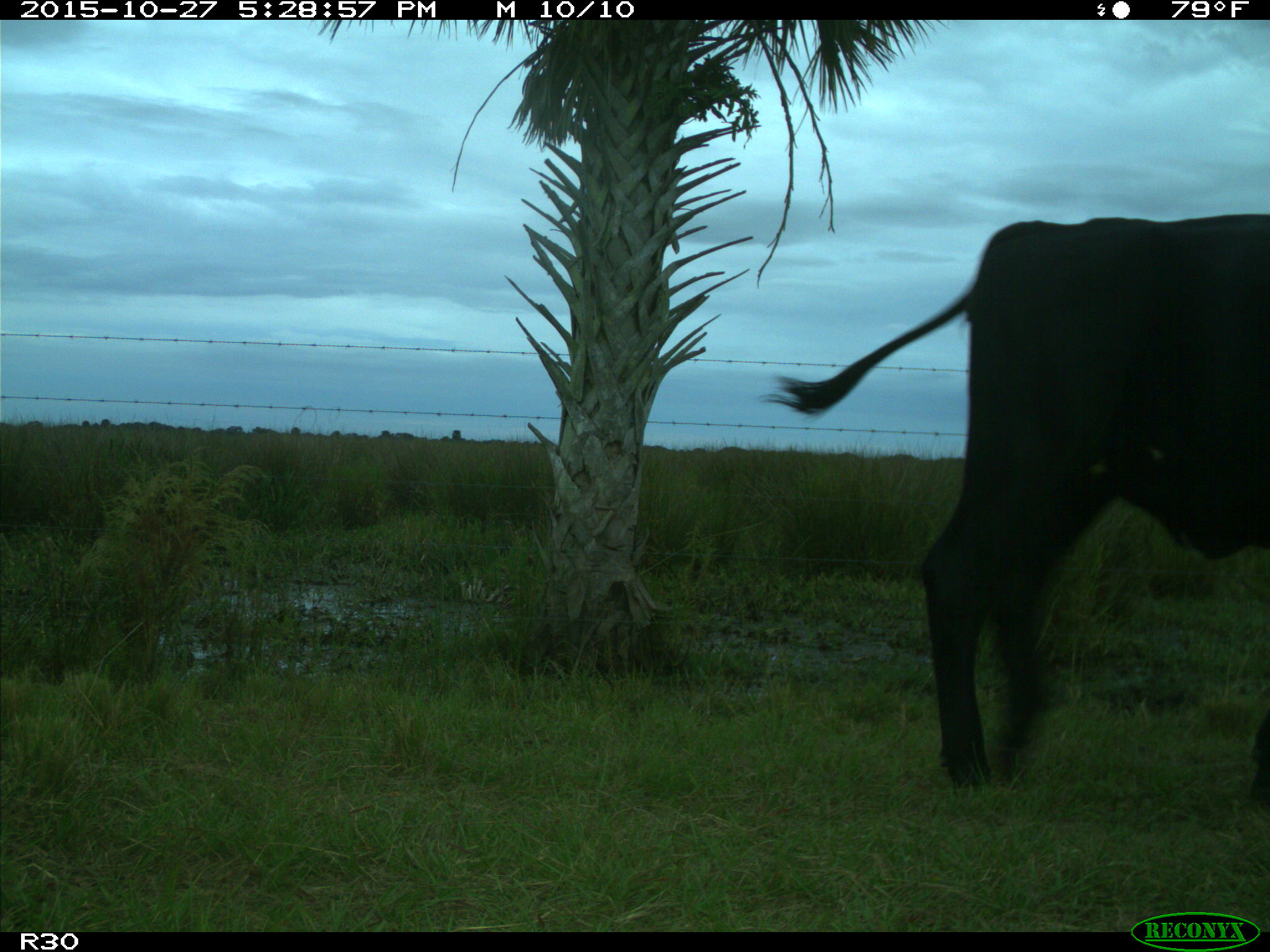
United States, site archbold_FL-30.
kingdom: Animalia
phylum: Chordata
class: Mammalia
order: Artiodactyla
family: Bovidae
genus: Bos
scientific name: Bos taurus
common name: domestic cow